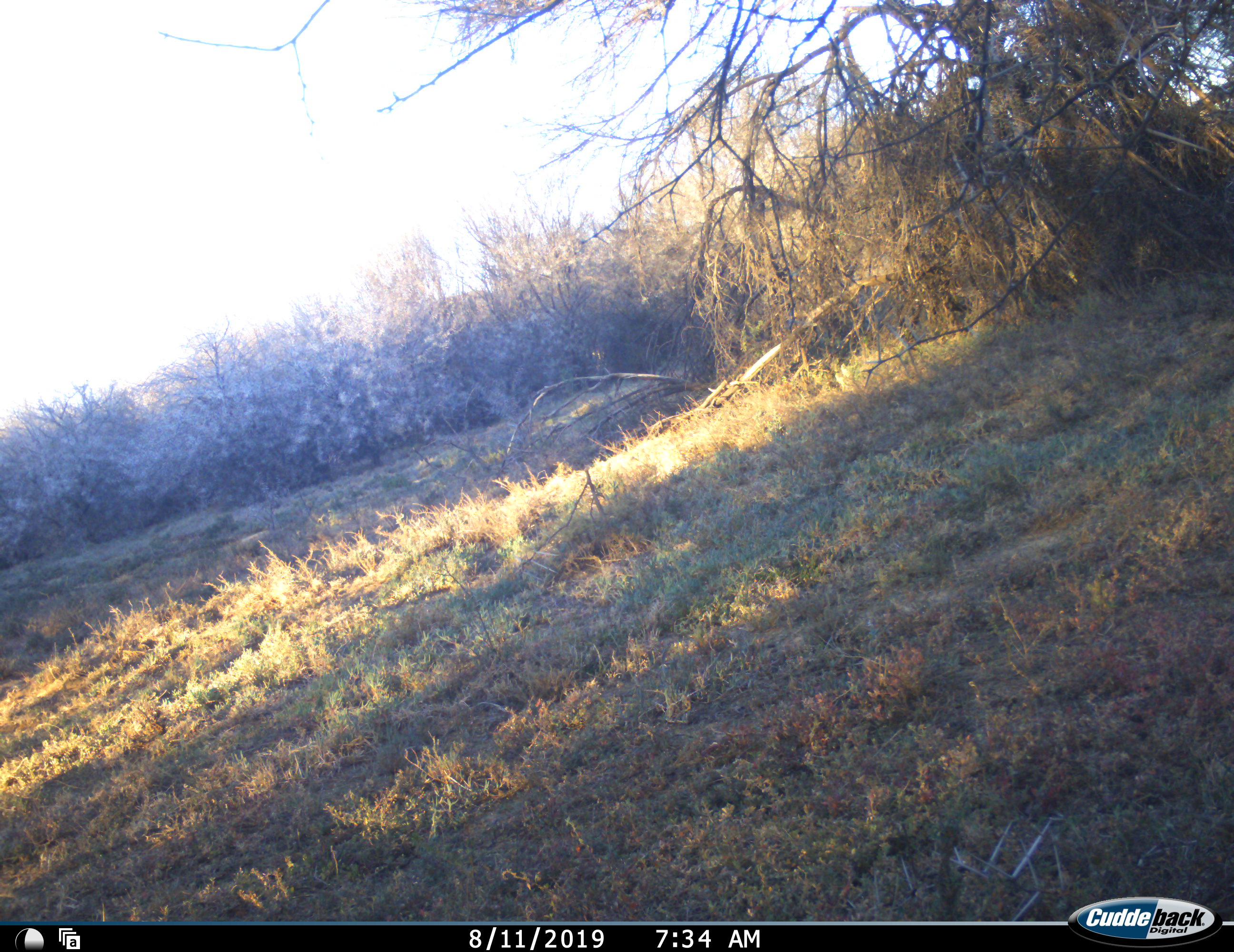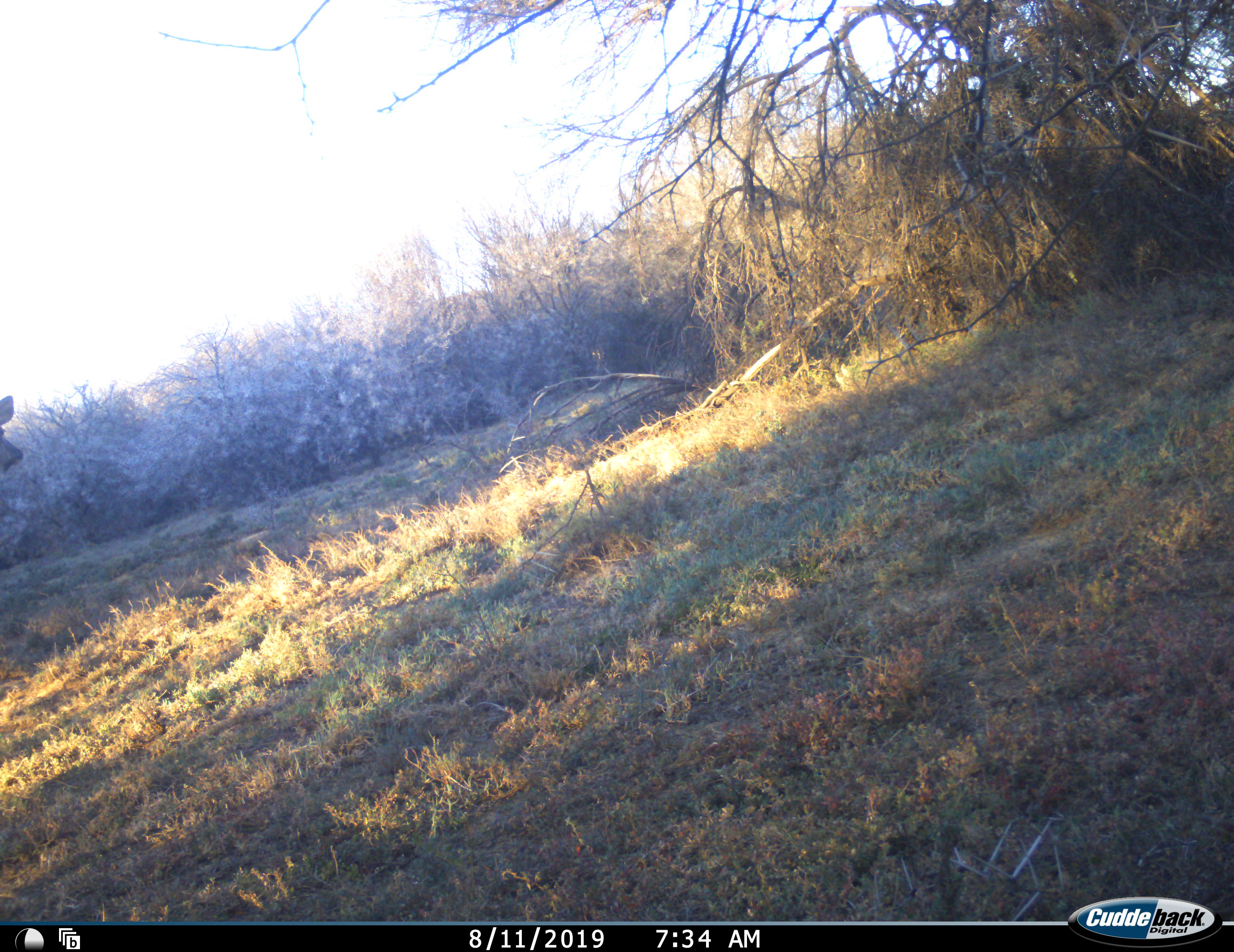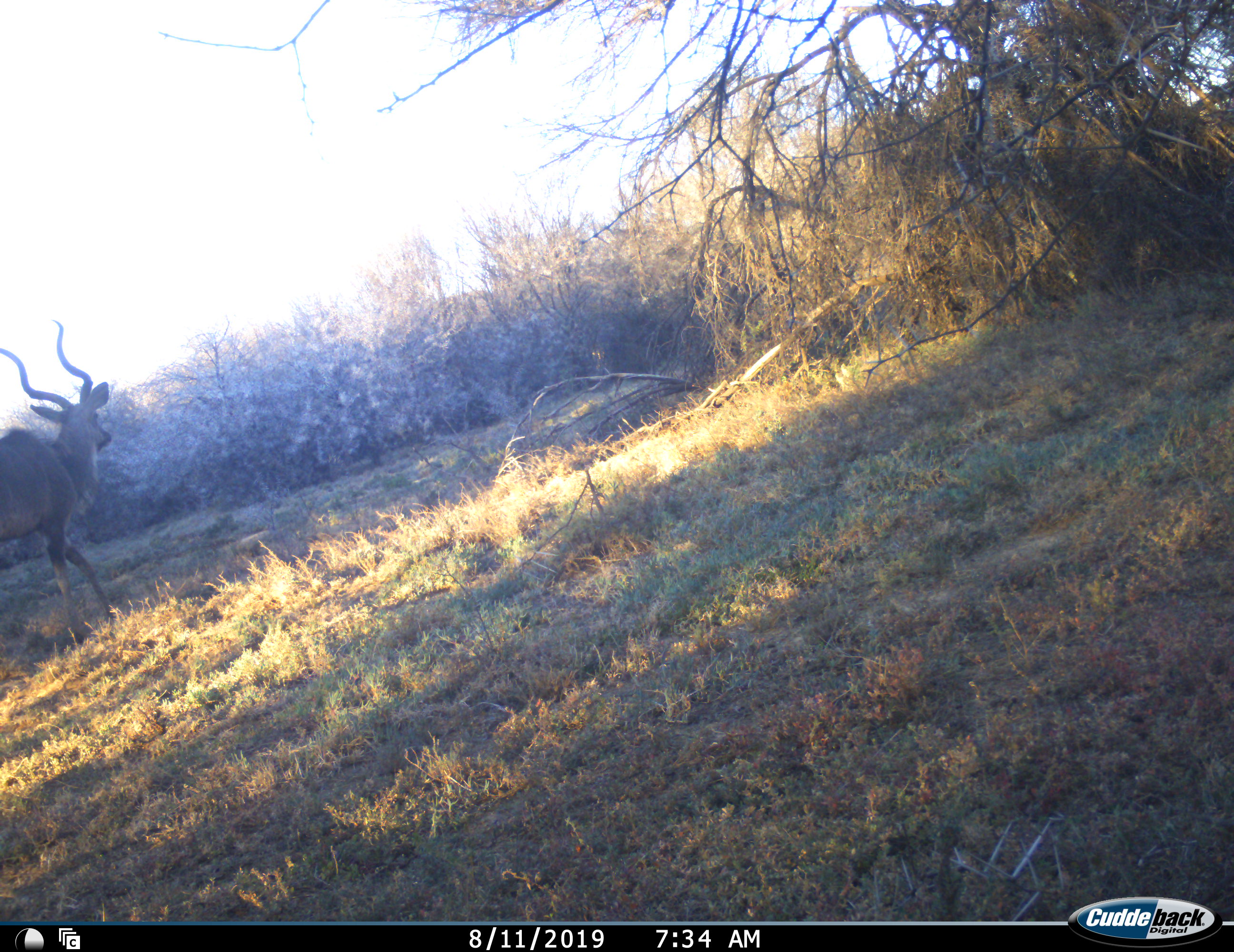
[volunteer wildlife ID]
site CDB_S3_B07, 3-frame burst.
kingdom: Animalia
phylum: Chordata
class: Mammalia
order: Artiodactyla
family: Bovidae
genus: Tragelaphus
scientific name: Tragelaphus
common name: kudu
Kudu (Tragelaphus), count 1. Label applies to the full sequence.